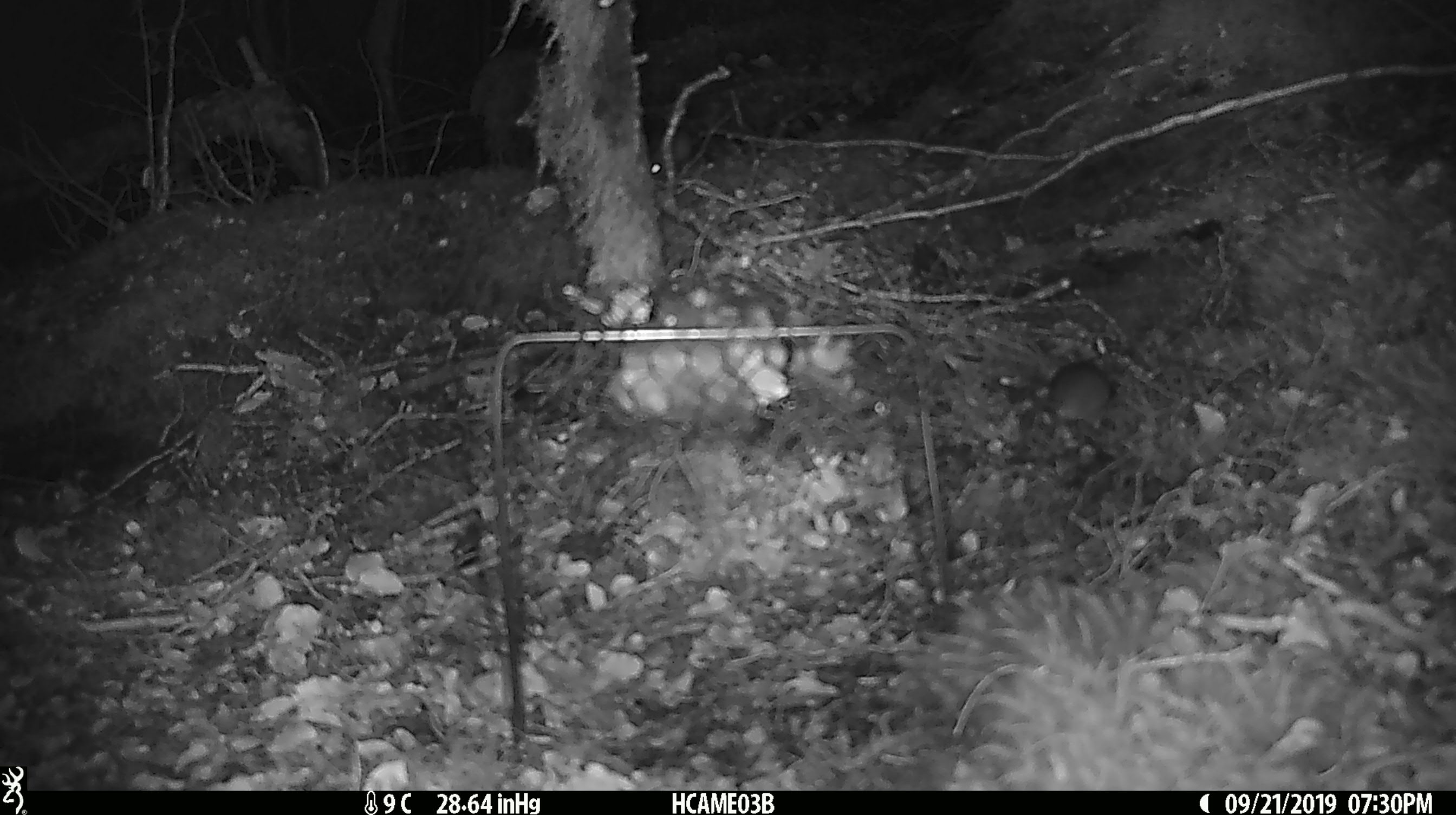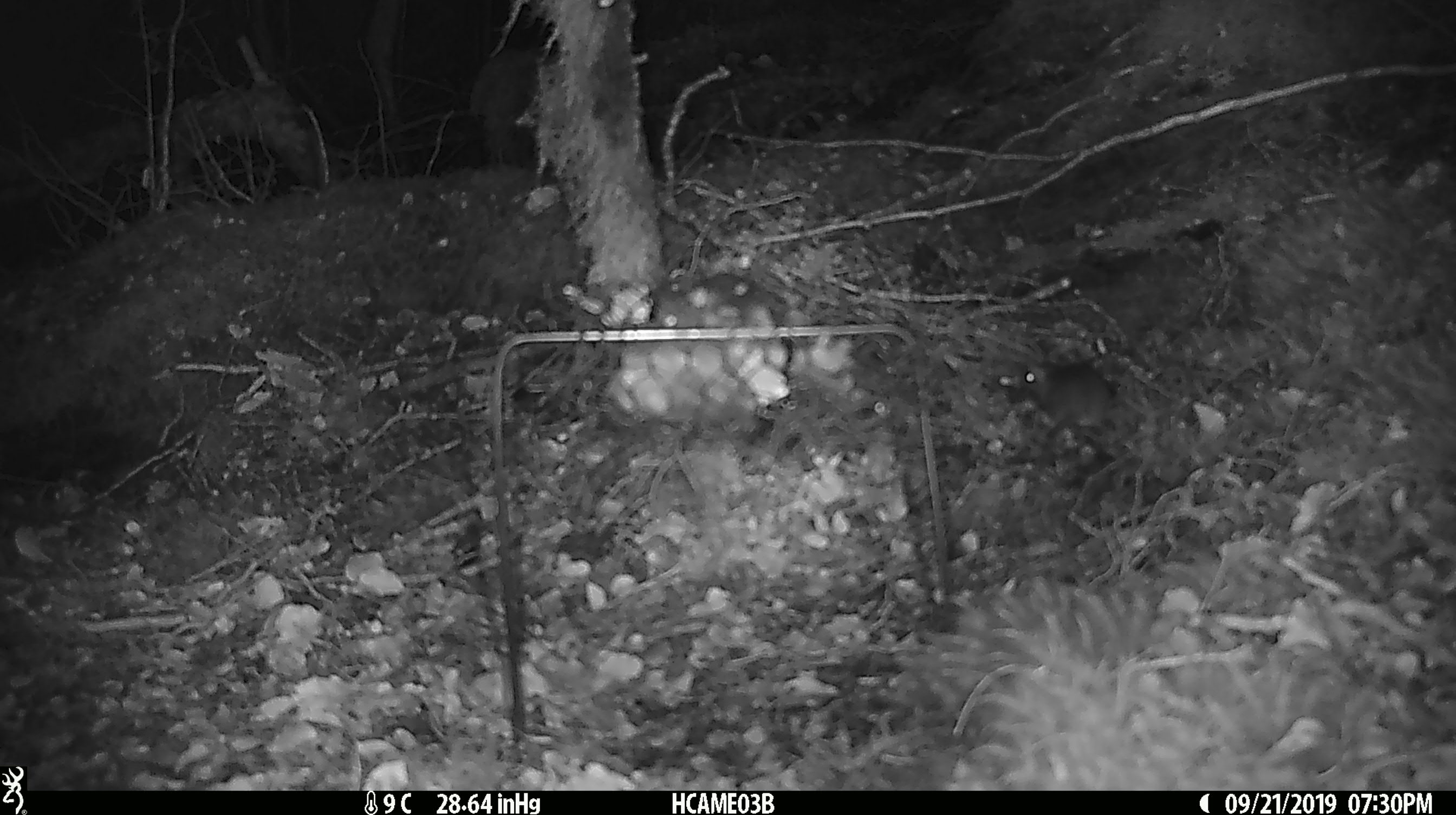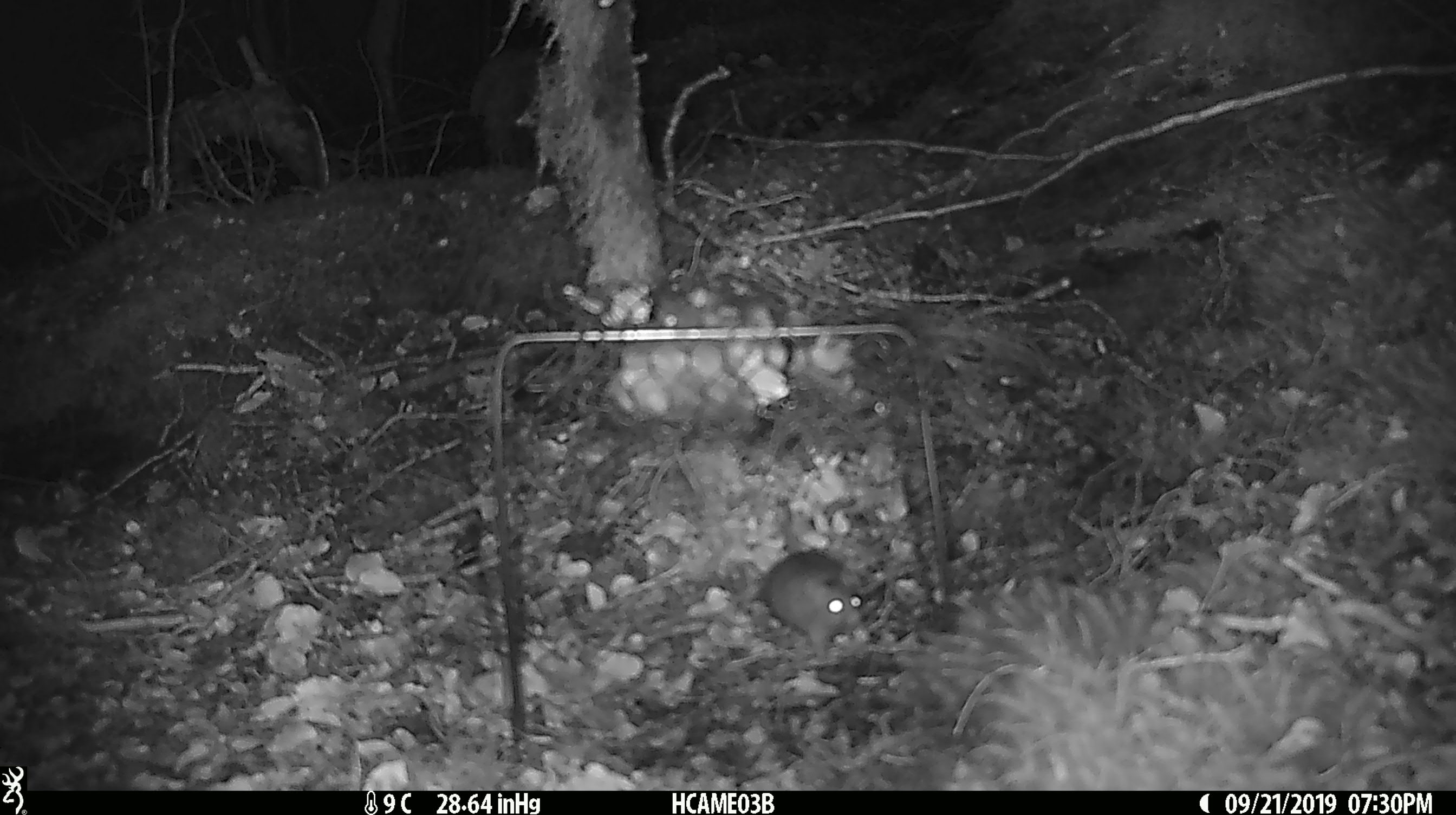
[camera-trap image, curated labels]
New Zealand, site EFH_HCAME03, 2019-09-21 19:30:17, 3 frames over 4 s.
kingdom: Animalia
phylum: Chordata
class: Mammalia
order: Rodentia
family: Muridae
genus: Mus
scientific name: Mus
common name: mouse